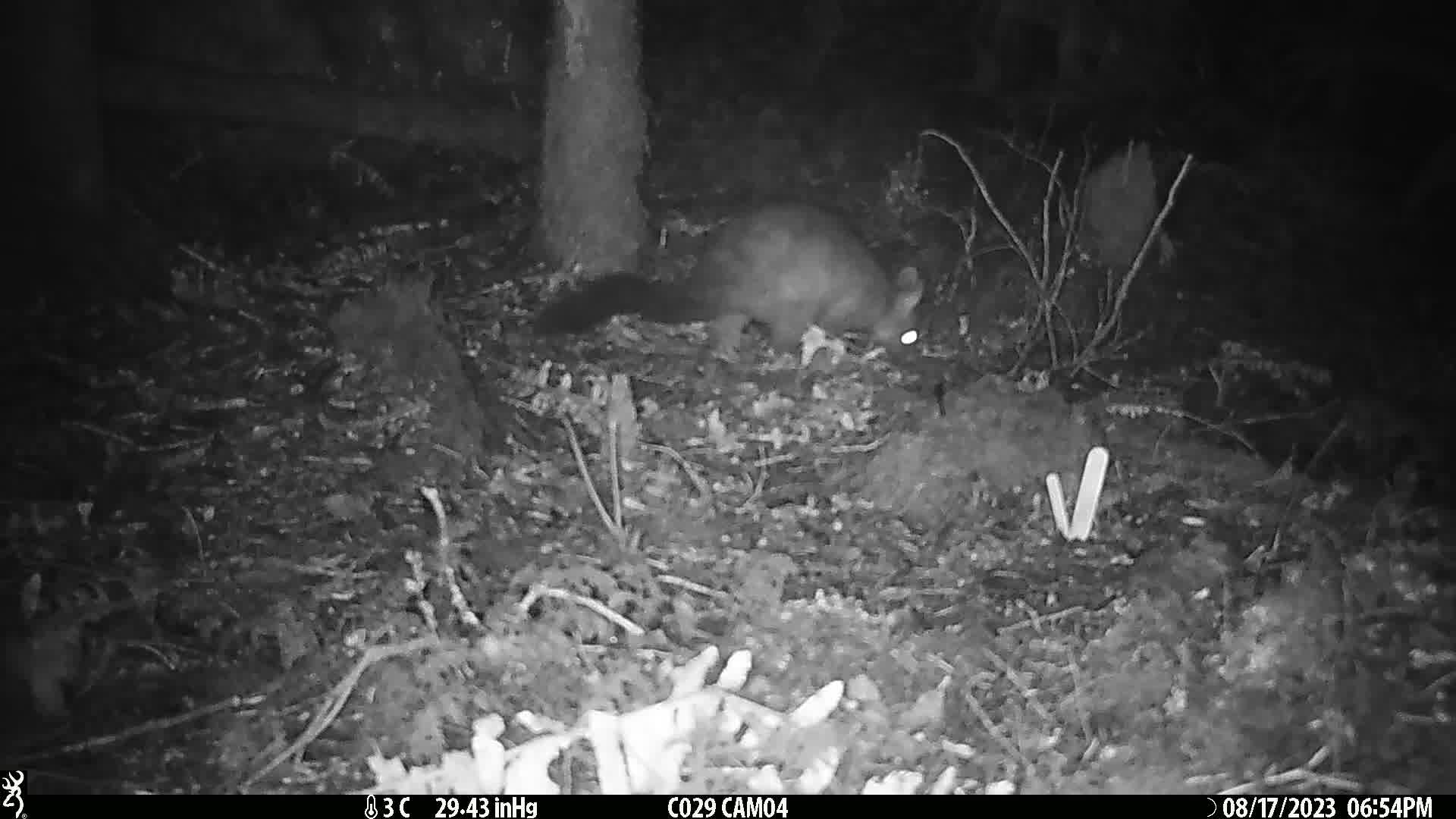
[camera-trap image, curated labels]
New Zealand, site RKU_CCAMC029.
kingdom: Animalia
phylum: Chordata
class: Mammalia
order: Diprotodontia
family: Phalangeridae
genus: Trichosurus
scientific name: Trichosurus vulpecula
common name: common brushtail possum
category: possum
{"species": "possum (common brushtail possum) (Trichosurus vulpecula)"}